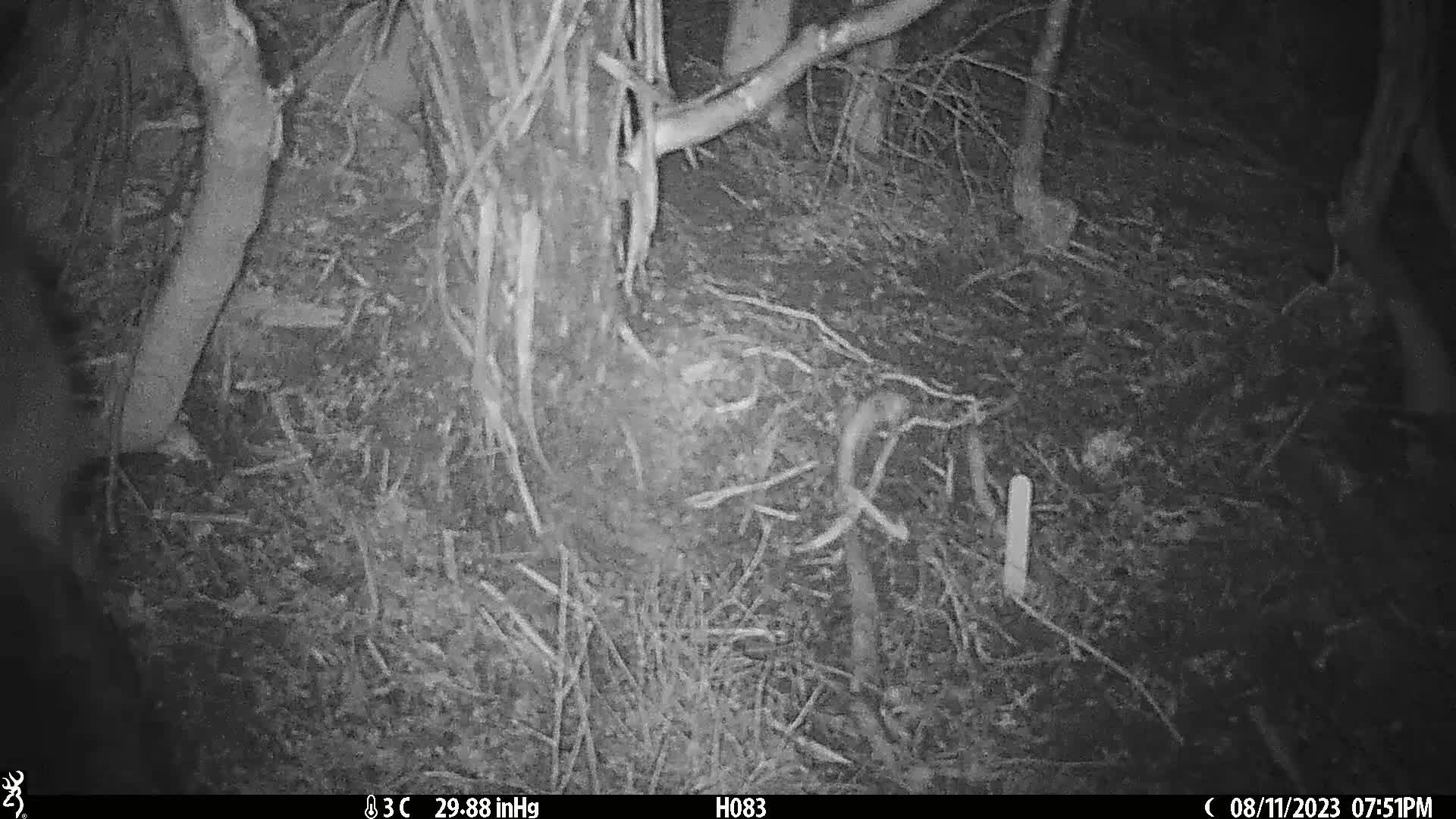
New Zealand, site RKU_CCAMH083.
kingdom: Animalia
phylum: Chordata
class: Mammalia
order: Diprotodontia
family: Phalangeridae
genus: Trichosurus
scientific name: Trichosurus vulpecula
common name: common brushtail possum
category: possum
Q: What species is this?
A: Possum (common brushtail possum) (Trichosurus vulpecula).